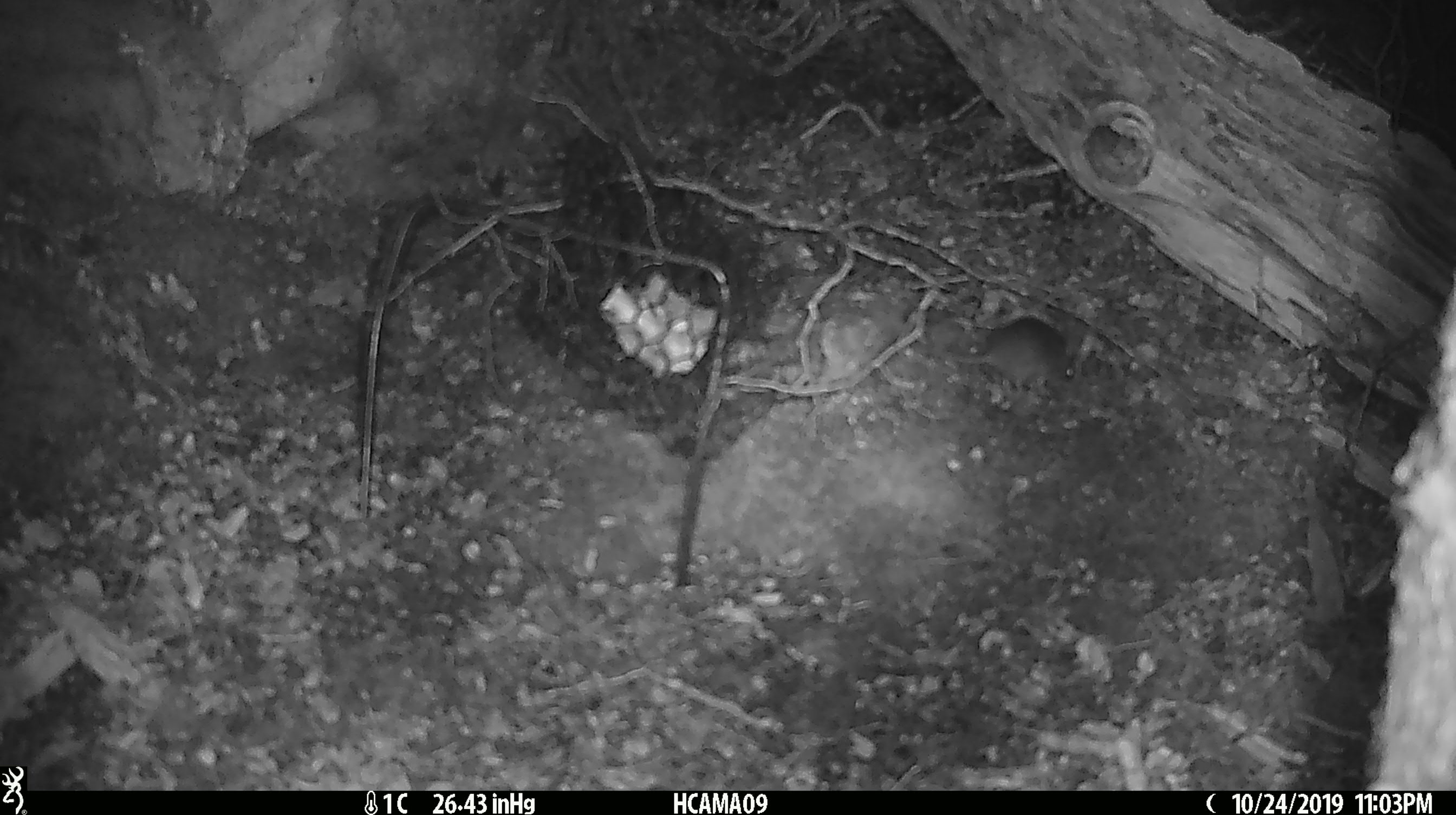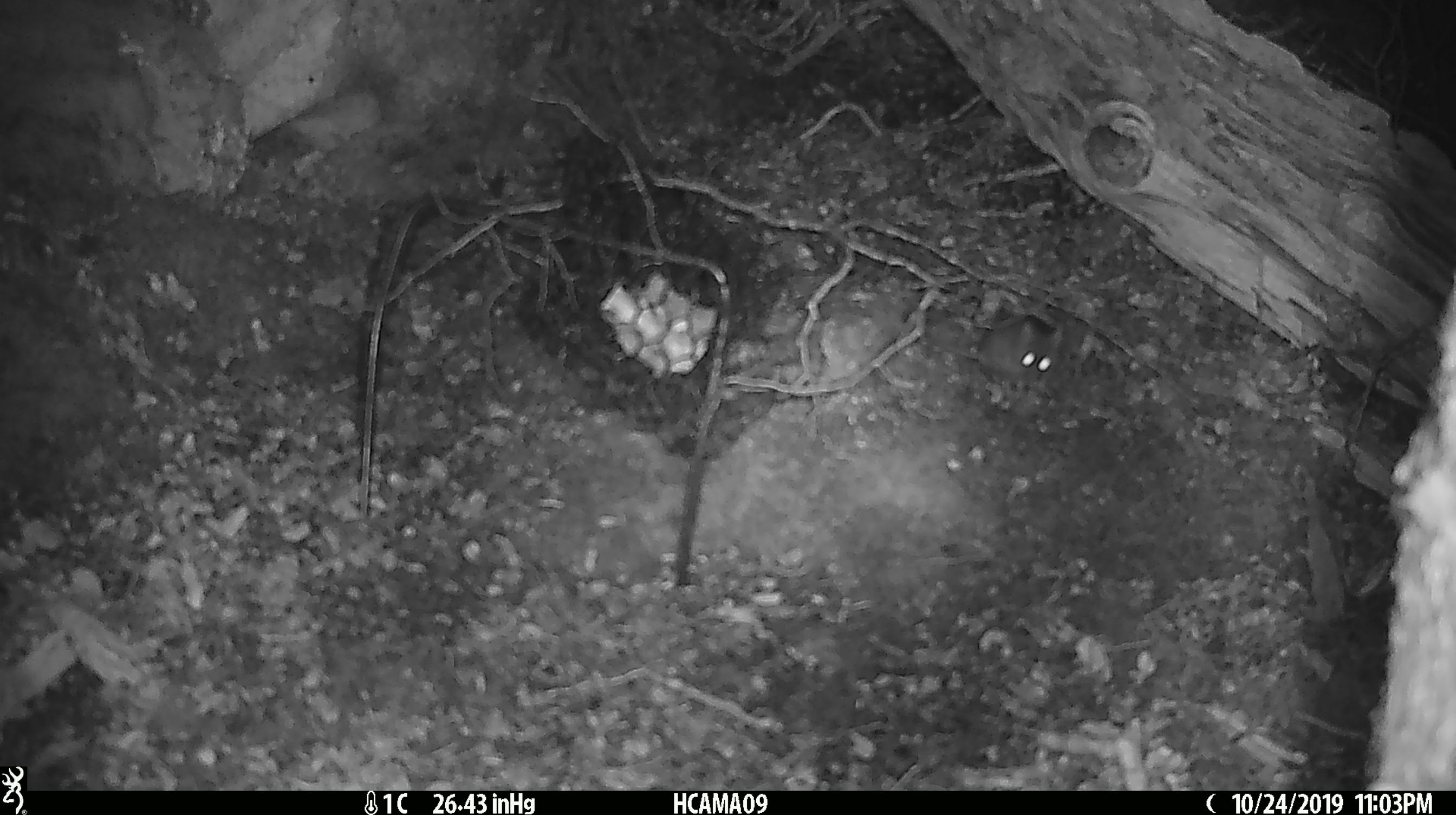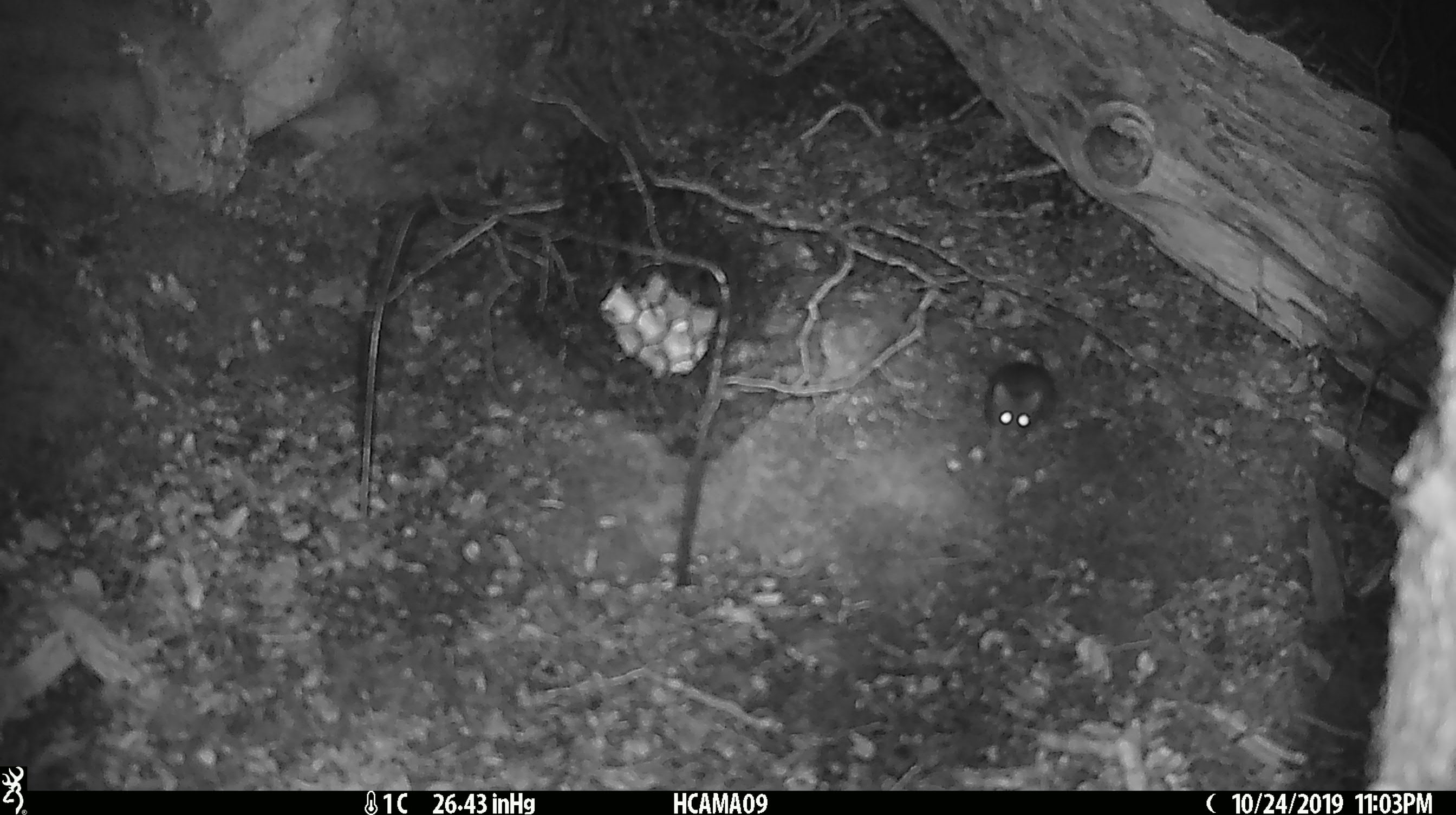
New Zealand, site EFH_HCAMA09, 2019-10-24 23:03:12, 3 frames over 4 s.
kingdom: Animalia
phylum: Chordata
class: Mammalia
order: Rodentia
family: Muridae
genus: Mus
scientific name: Mus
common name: mouse